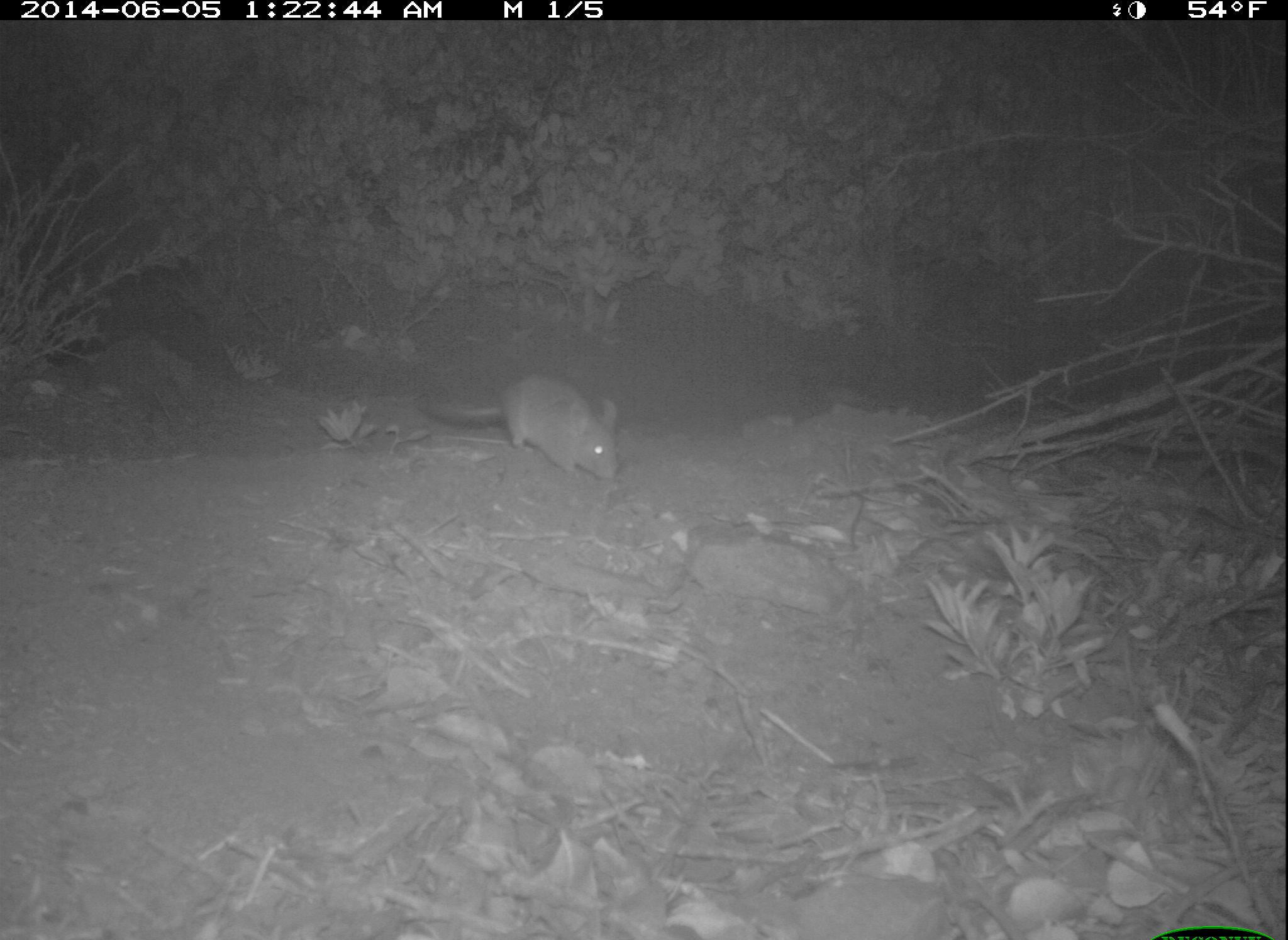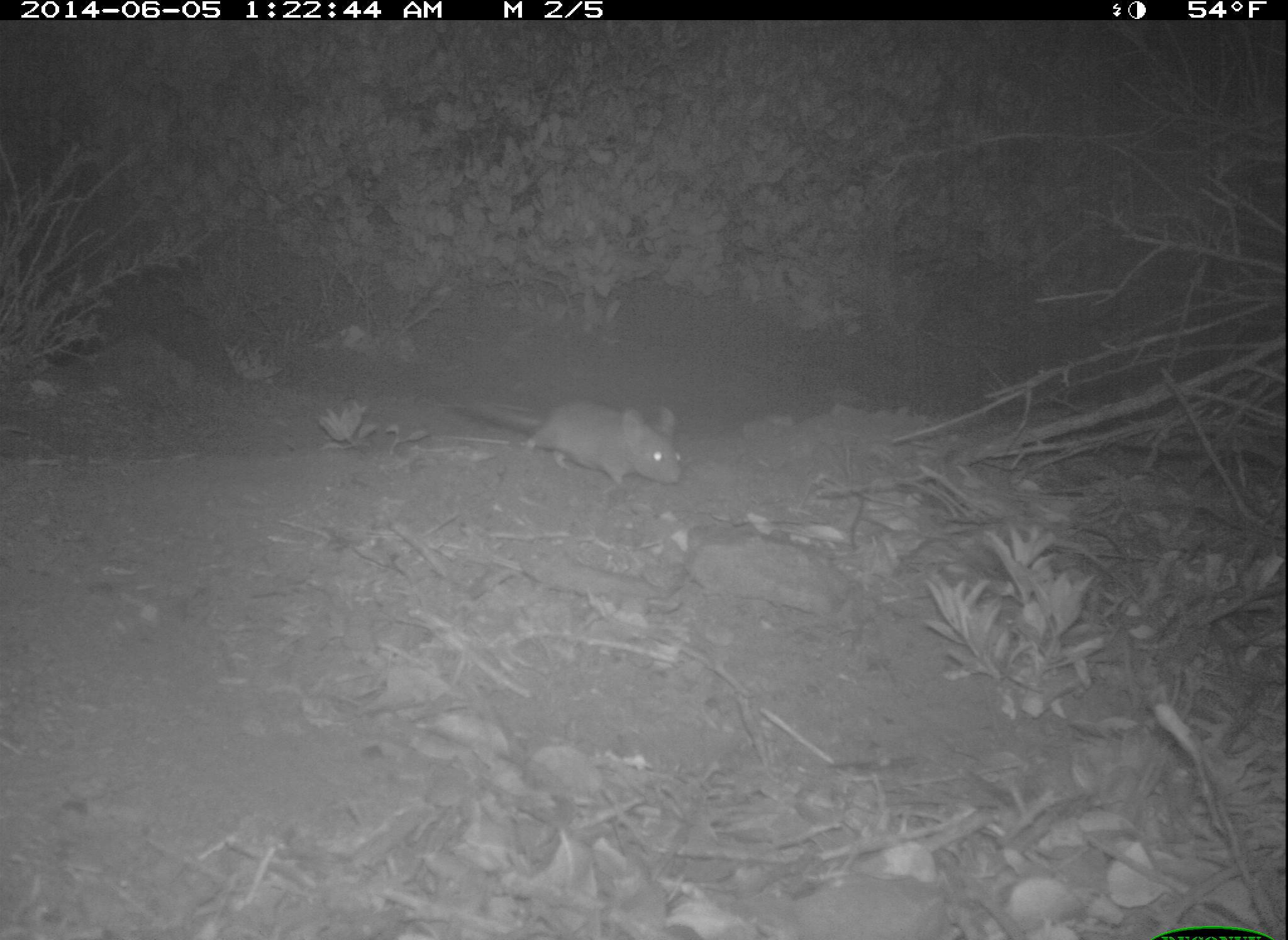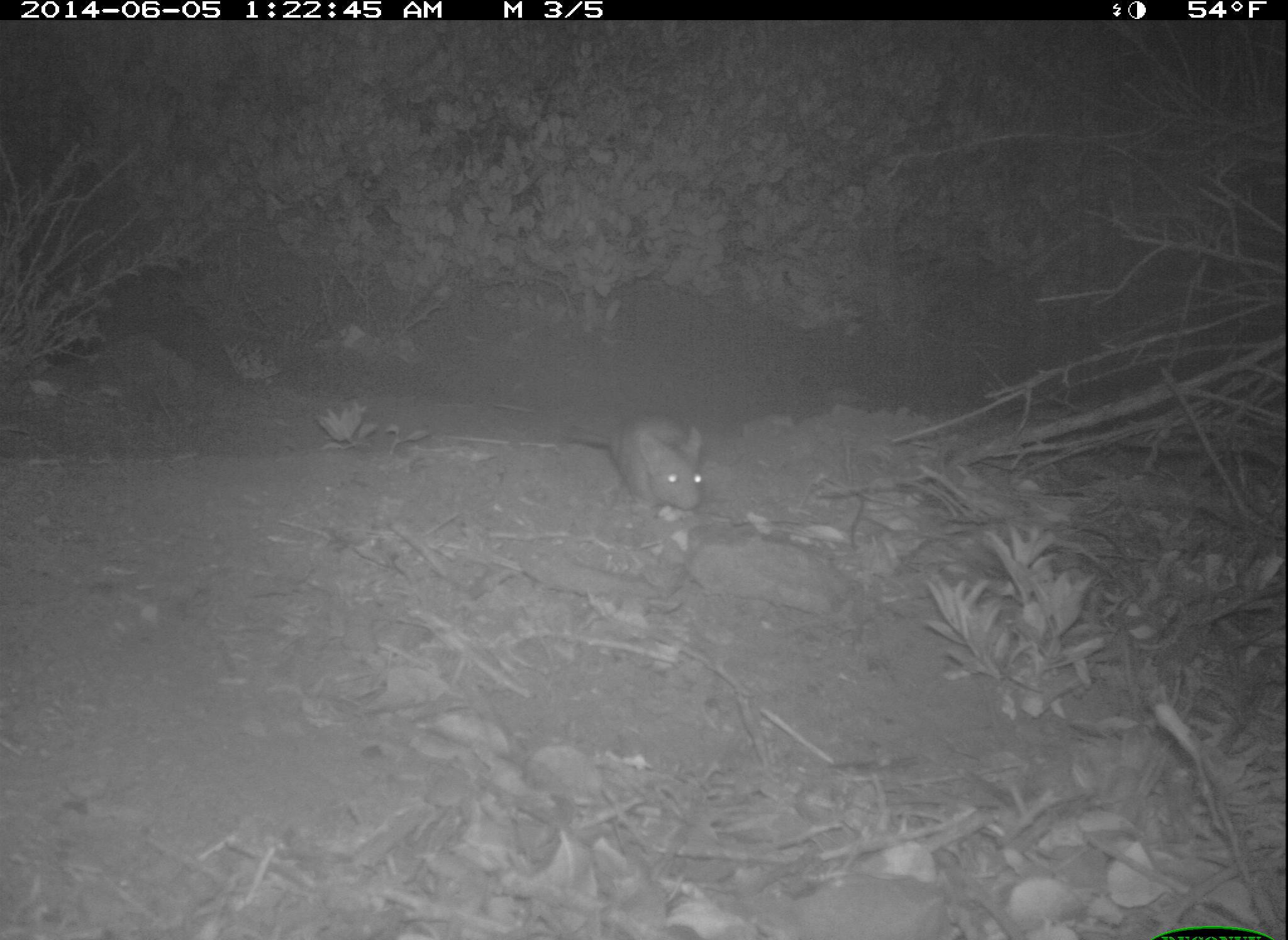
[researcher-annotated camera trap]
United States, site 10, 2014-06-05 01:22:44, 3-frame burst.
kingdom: Animalia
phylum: Chordata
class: Mammalia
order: Rodentia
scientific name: Rodentia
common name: rodent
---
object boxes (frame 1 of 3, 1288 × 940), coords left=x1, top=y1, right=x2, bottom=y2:
rodent: left=414, top=375, right=619, bottom=480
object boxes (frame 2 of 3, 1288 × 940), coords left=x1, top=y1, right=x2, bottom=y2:
rodent: left=449, top=384, right=685, bottom=490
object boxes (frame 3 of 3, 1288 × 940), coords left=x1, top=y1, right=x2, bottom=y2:
rodent: left=564, top=412, right=705, bottom=512